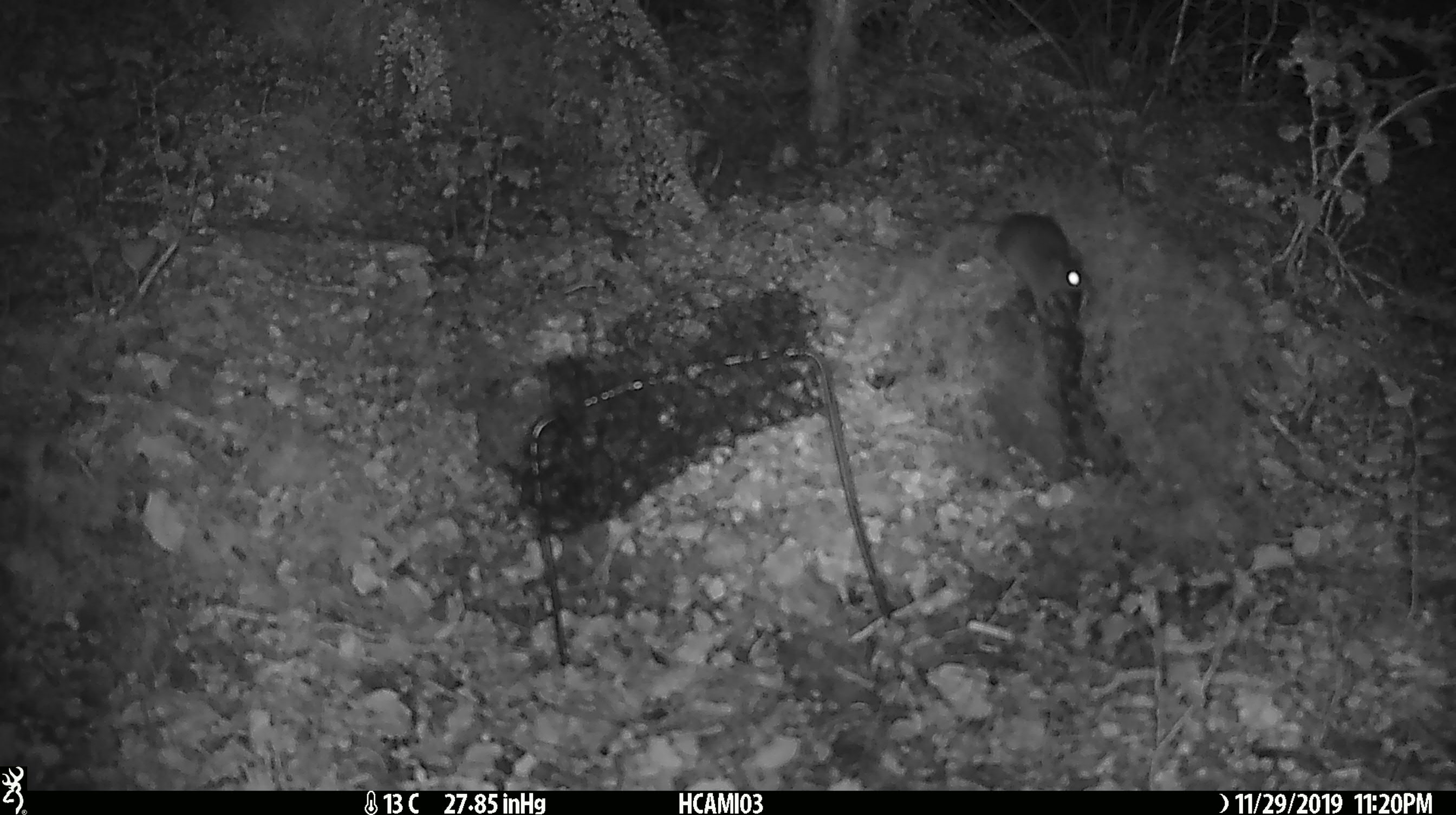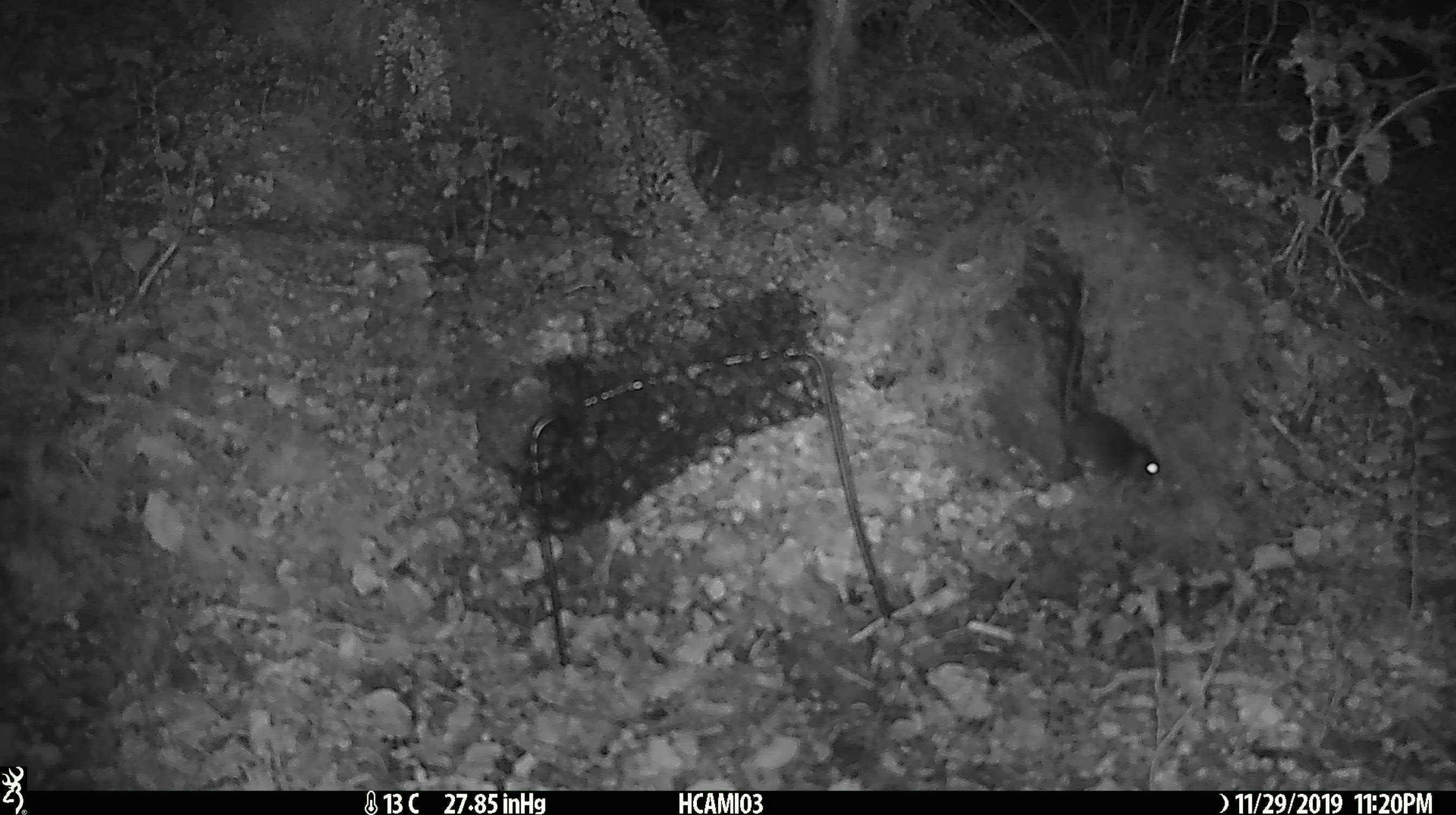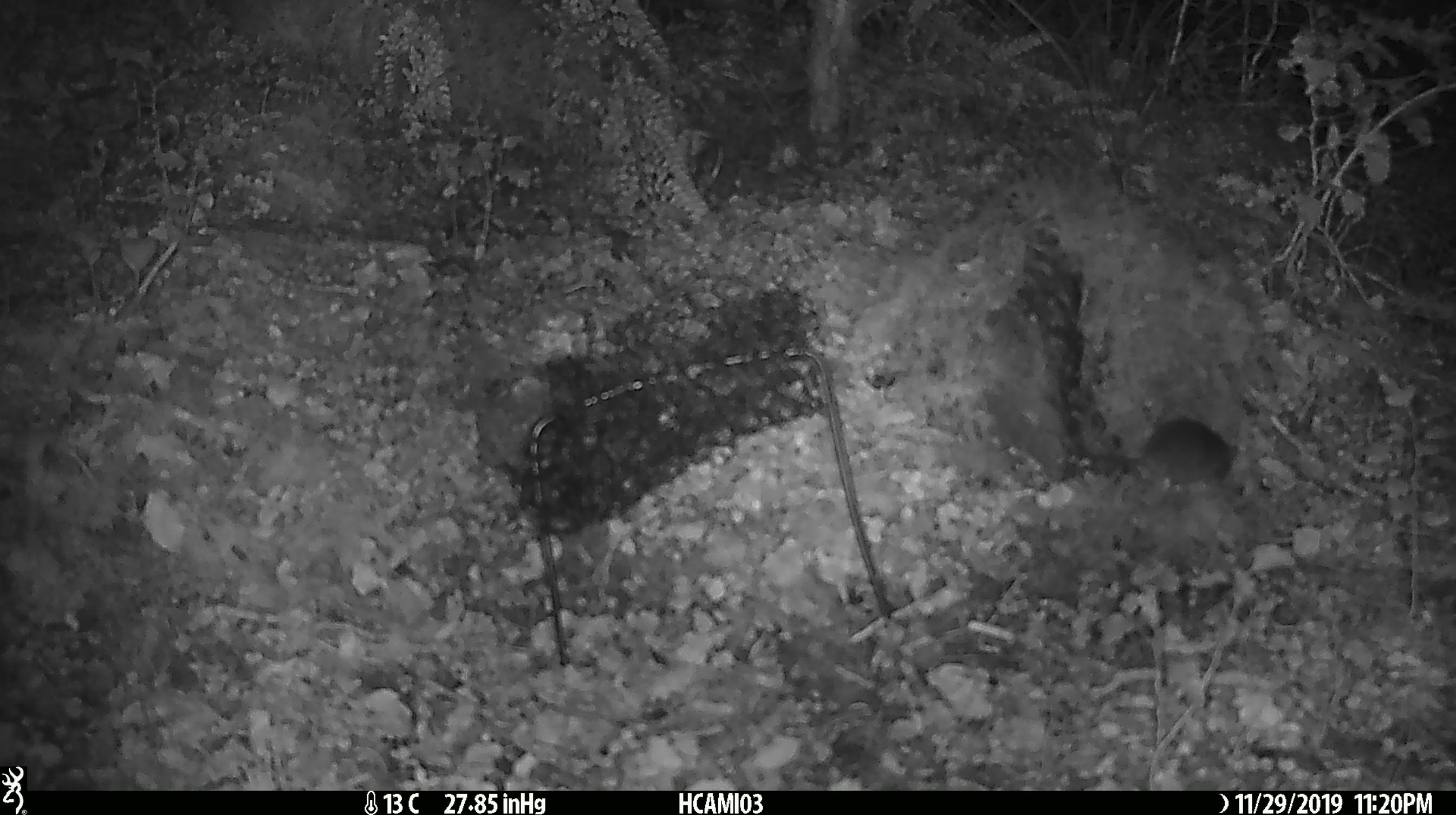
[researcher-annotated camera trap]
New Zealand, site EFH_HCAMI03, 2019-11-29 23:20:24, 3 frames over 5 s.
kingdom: Animalia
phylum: Chordata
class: Mammalia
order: Rodentia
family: Muridae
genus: Mus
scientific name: Mus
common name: mouse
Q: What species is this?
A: Mouse (Mus).